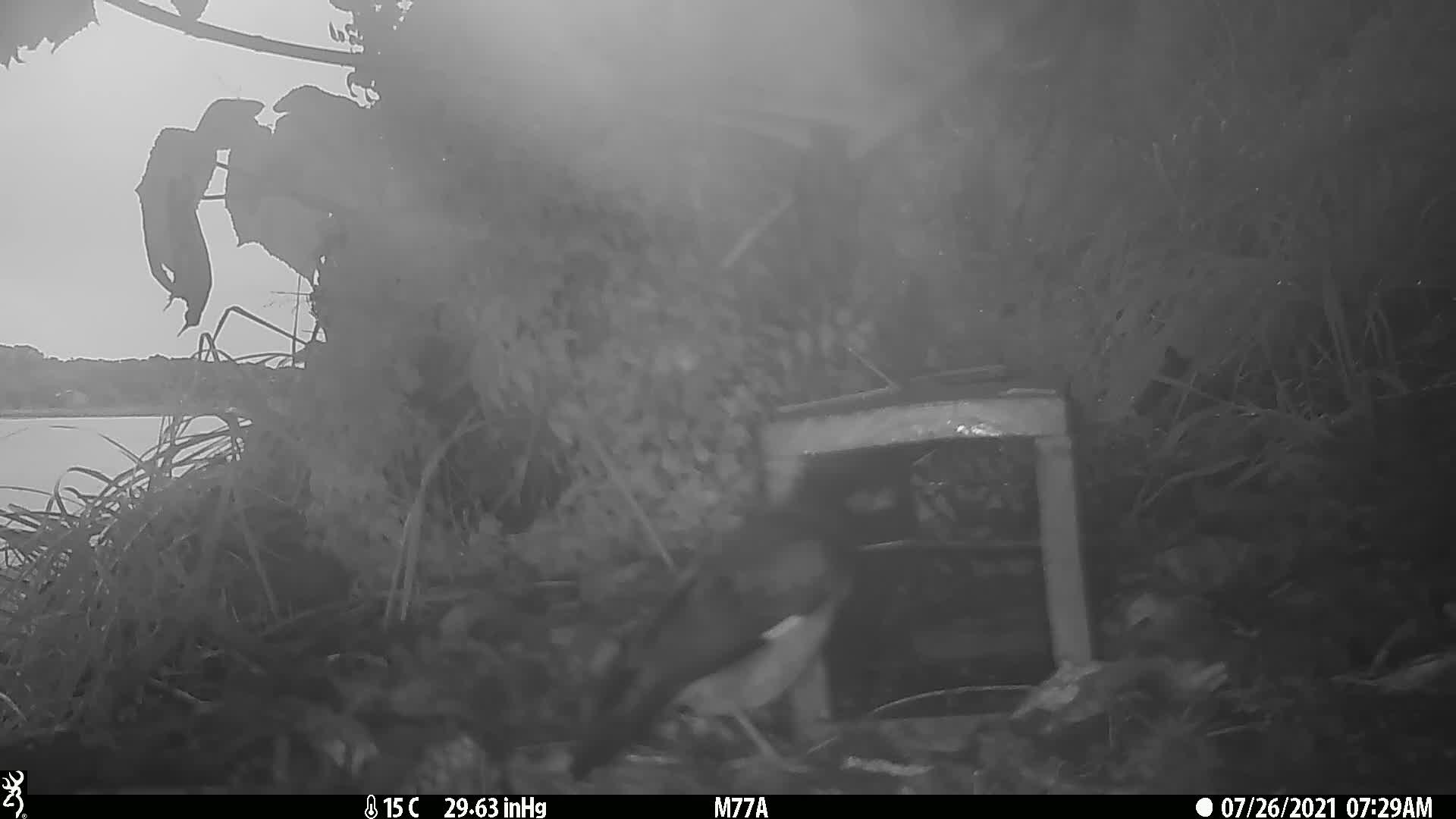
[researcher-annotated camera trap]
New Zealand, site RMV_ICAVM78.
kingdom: Animalia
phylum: Chordata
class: Aves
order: Passeriformes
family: Sturnidae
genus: Acridotheres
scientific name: Acridotheres tristis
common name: common myna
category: myna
Myna (common myna) (Acridotheres tristis).